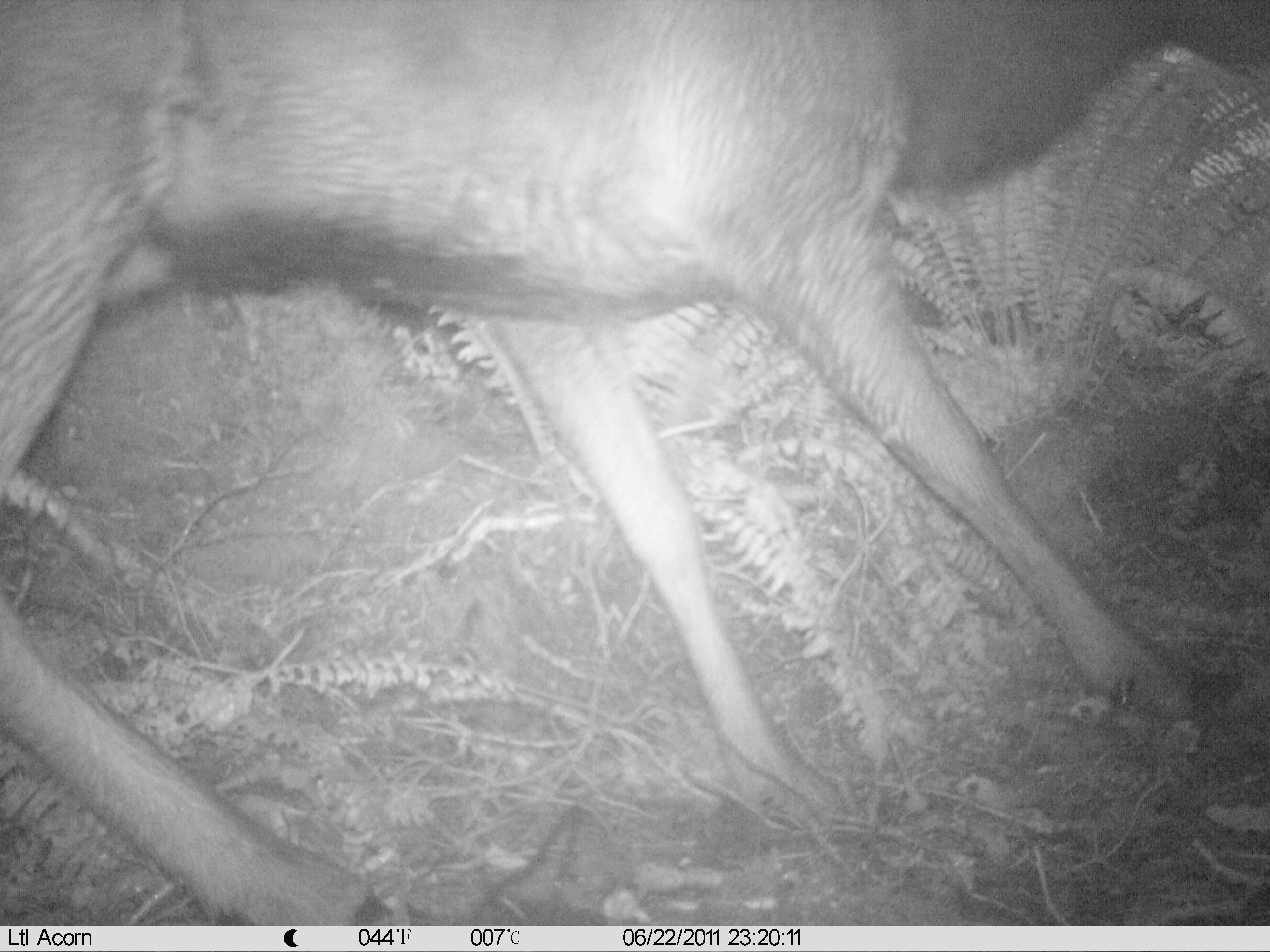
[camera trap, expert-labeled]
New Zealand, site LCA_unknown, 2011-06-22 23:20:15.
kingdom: Animalia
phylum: Chordata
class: Mammalia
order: Artiodactyla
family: Cervidae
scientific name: Cervidae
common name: deer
Deer (Cervidae).